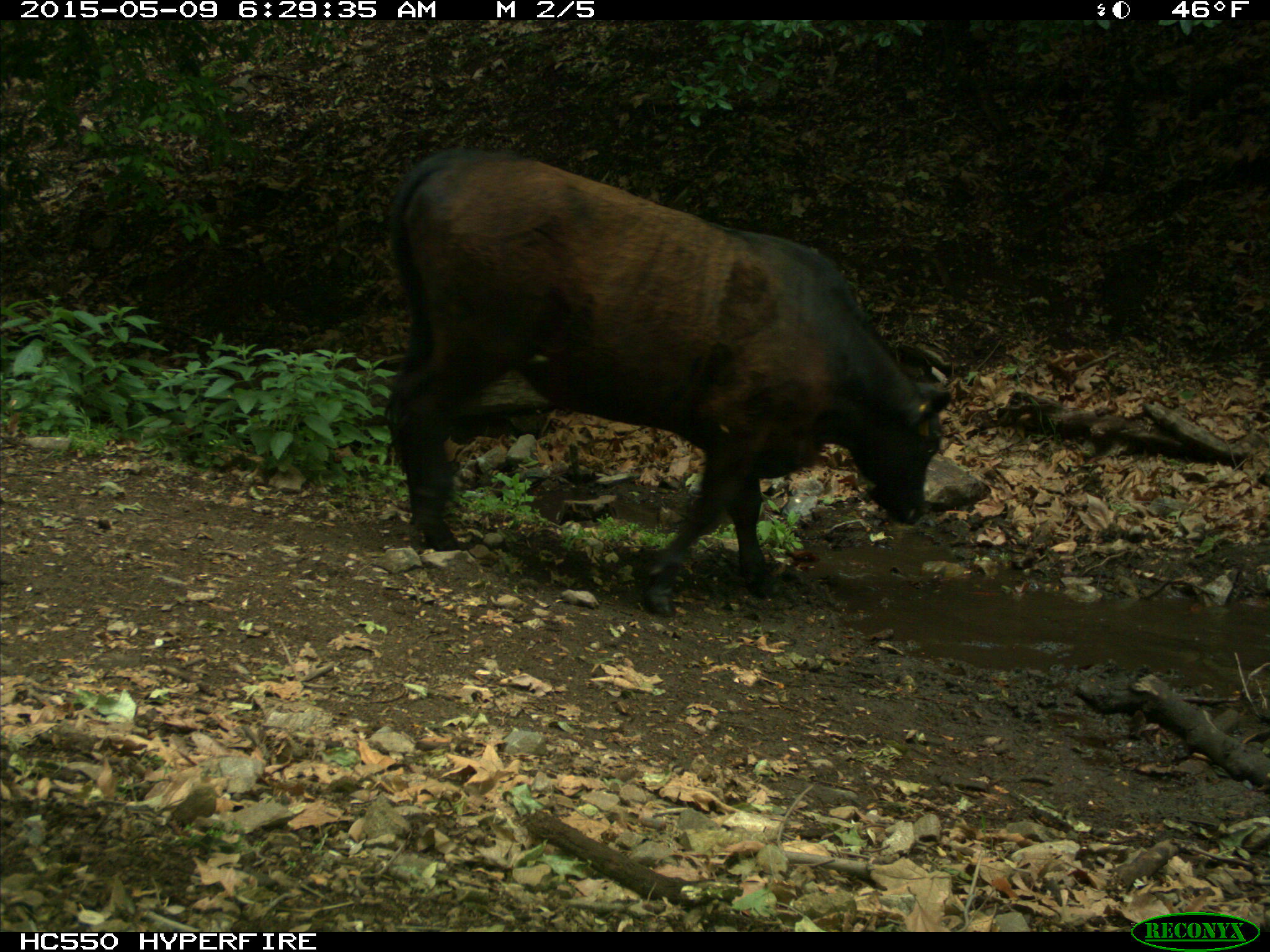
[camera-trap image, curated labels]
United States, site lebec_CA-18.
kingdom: Animalia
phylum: Chordata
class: Mammalia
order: Artiodactyla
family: Bovidae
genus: Bos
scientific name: Bos taurus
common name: domestic cow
Bos taurus (domestic cow).